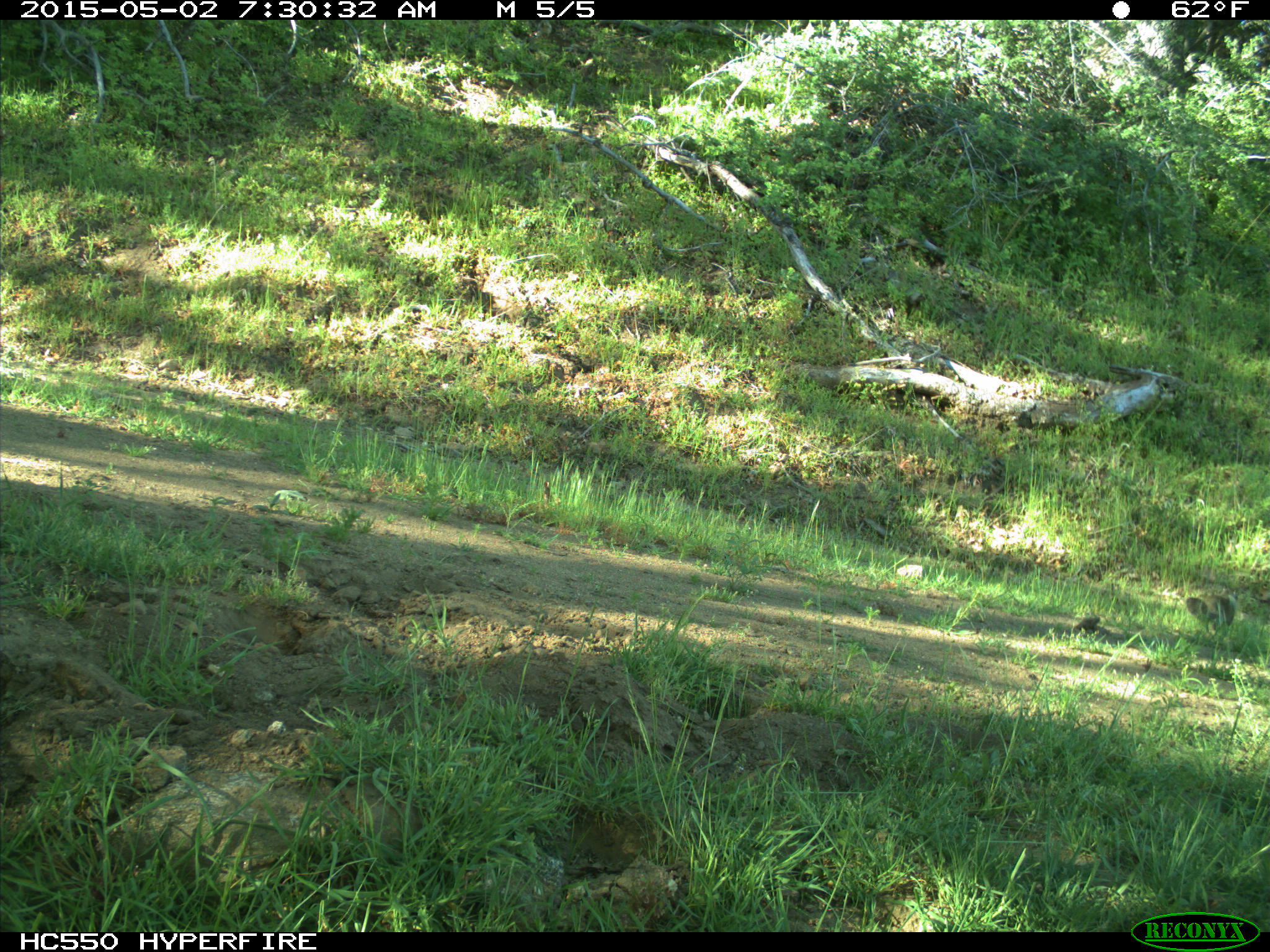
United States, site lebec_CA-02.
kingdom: Animalia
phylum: Chordata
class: Mammalia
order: Rodentia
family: Sciuridae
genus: Otospermophilus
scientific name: Otospermophilus beecheyi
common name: california ground squirrel